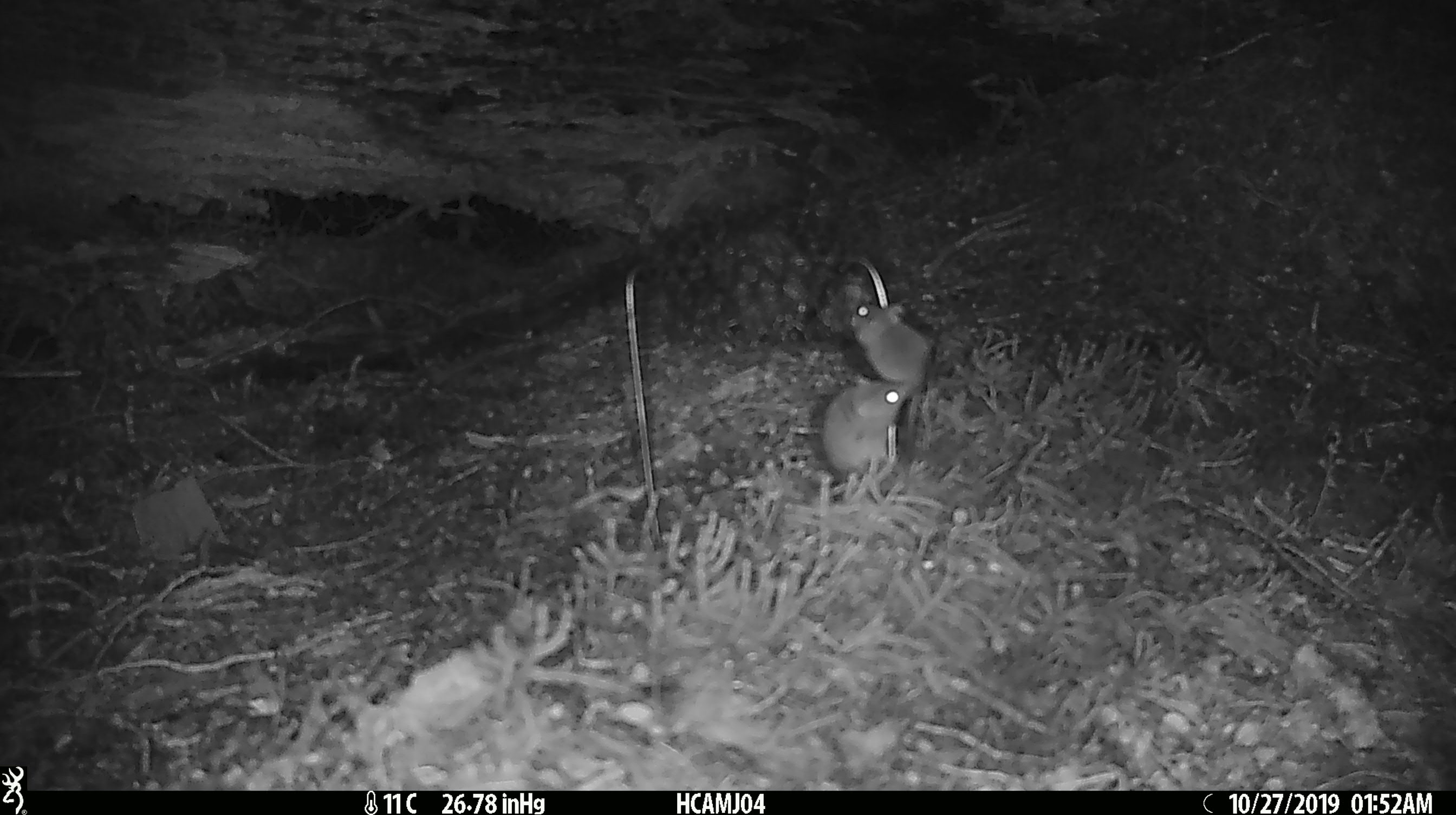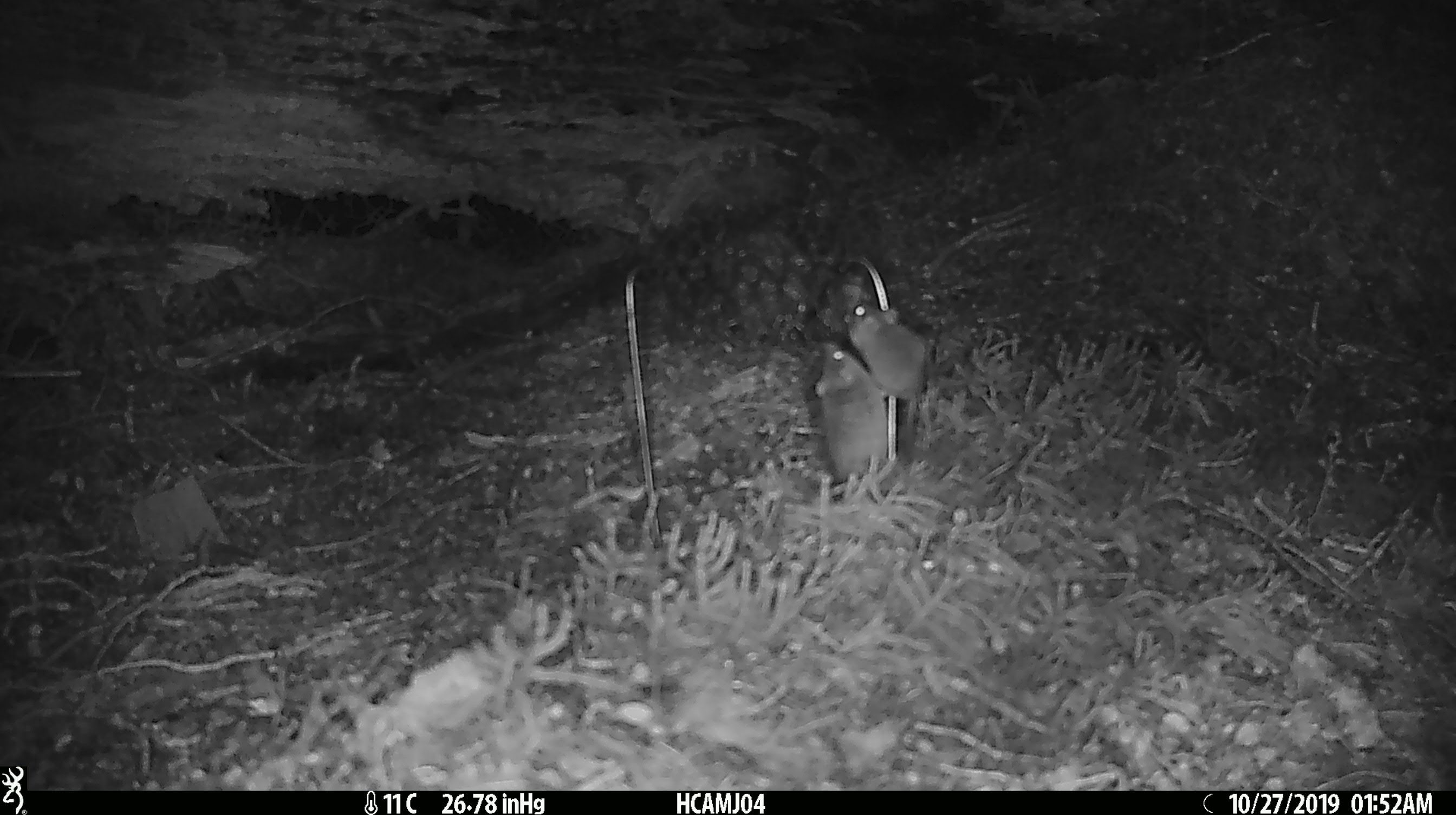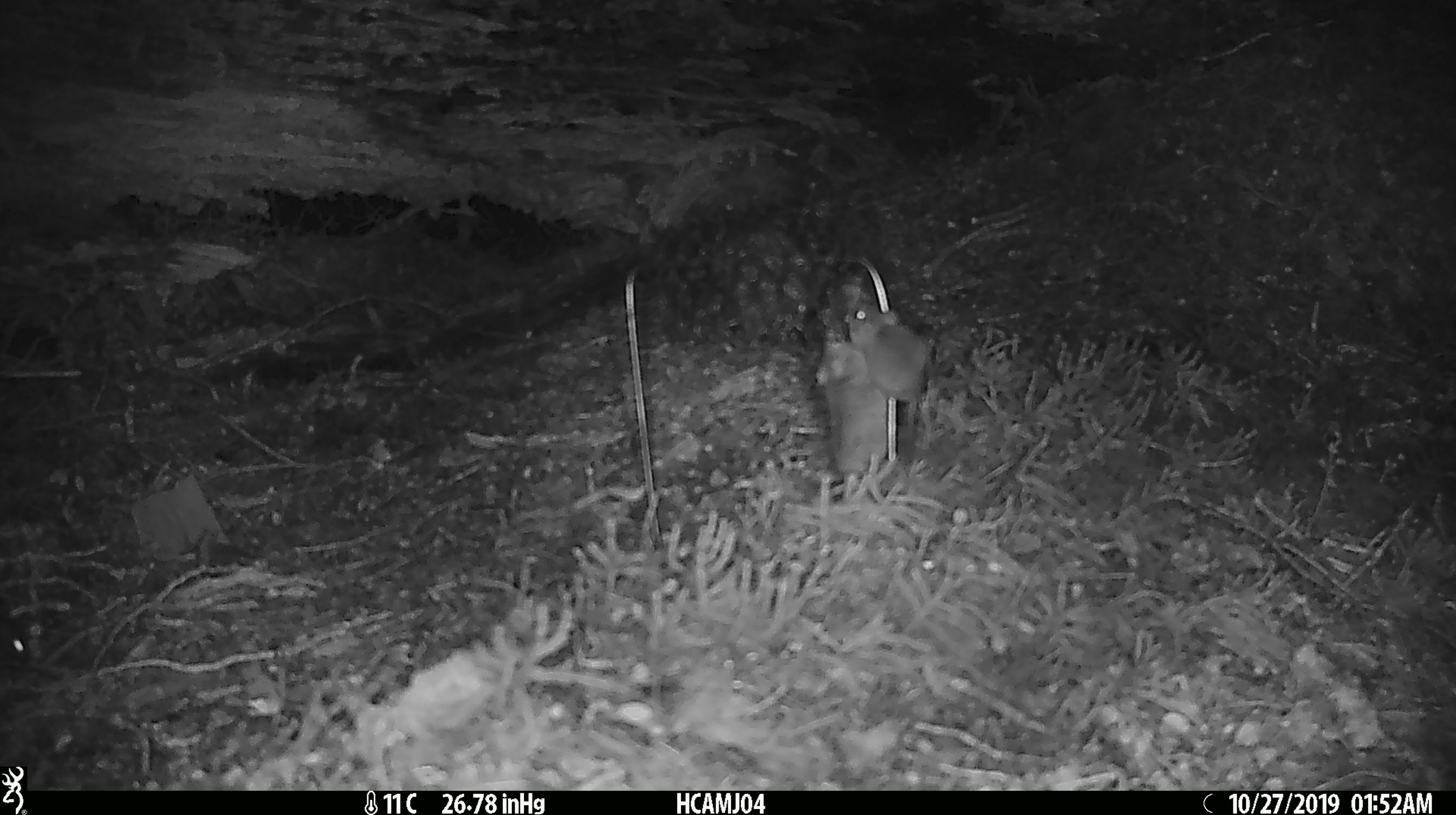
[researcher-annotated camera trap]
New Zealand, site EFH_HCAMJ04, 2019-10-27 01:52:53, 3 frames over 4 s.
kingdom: Animalia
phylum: Chordata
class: Mammalia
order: Rodentia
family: Muridae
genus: Mus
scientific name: Mus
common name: mouse